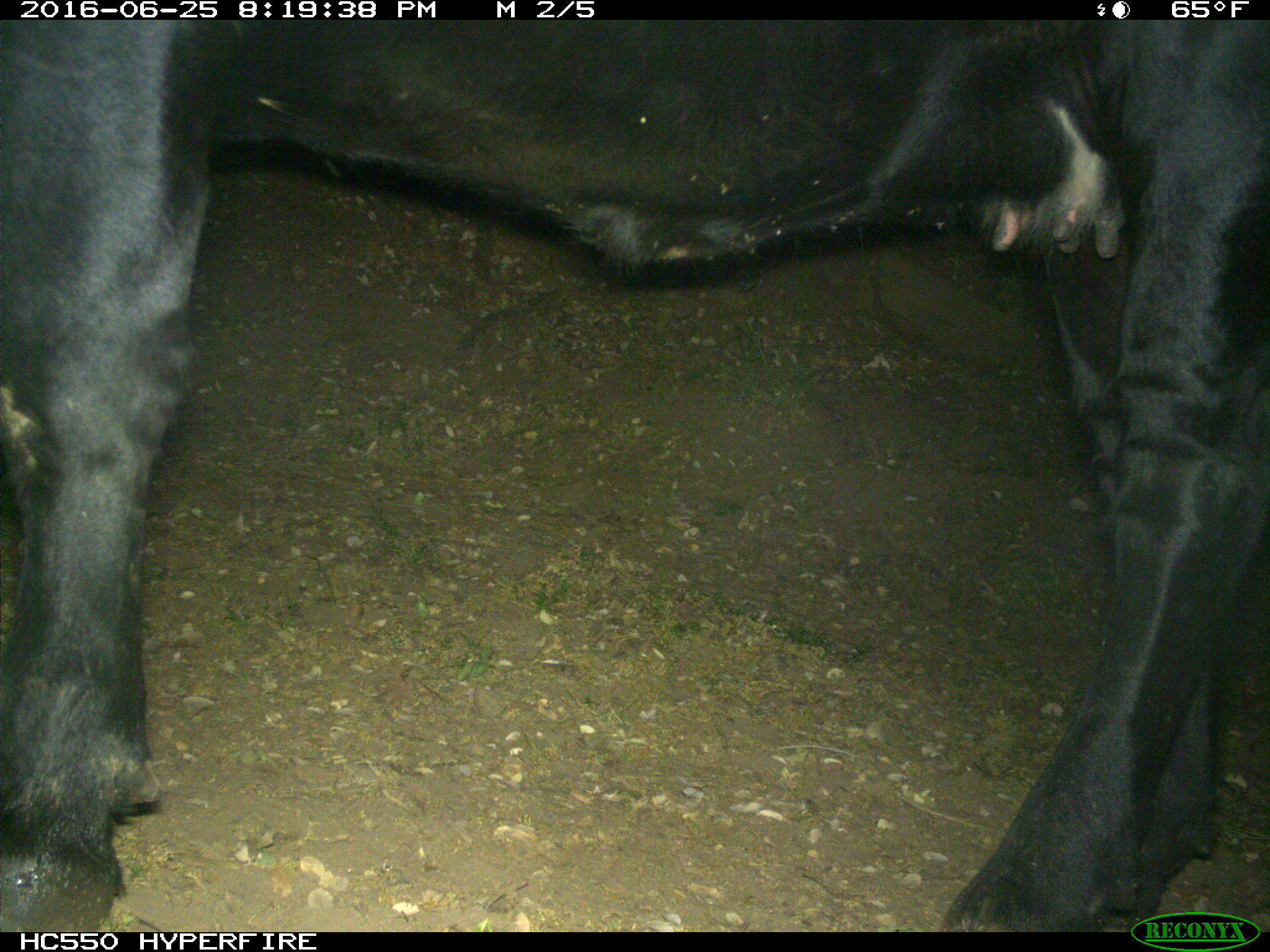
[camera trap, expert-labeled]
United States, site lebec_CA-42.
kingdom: Animalia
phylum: Chordata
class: Mammalia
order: Artiodactyla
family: Bovidae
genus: Bos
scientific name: Bos taurus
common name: domestic cow